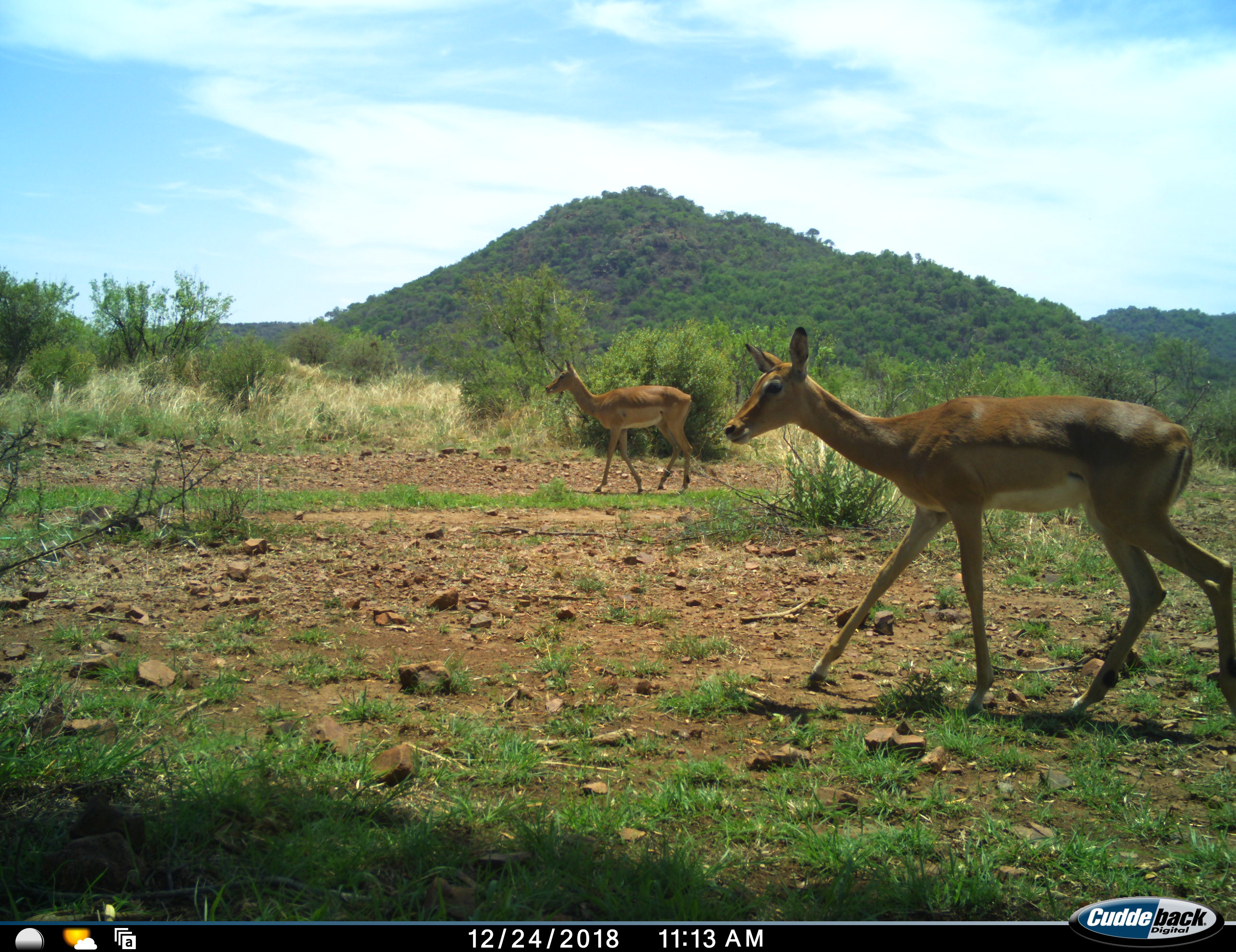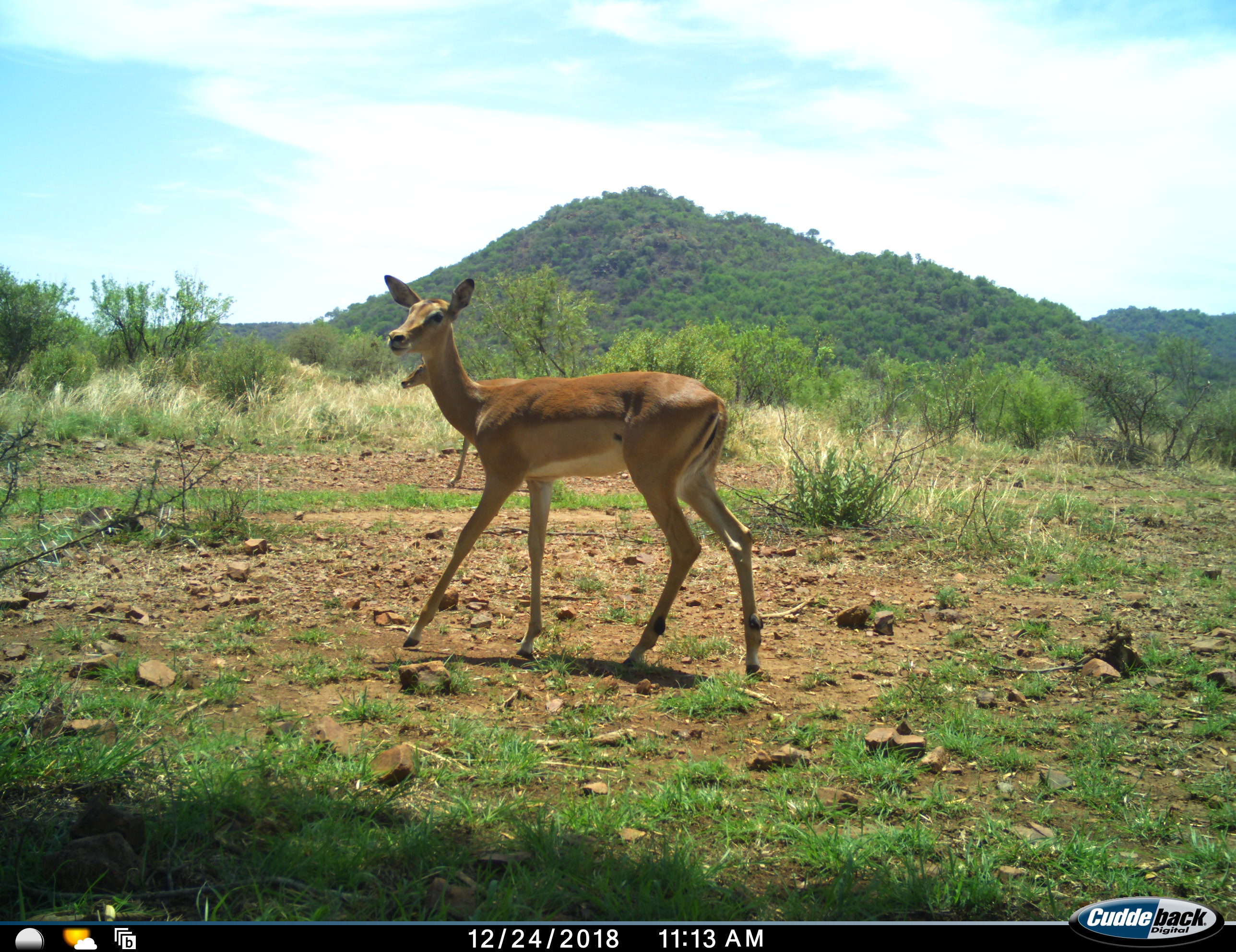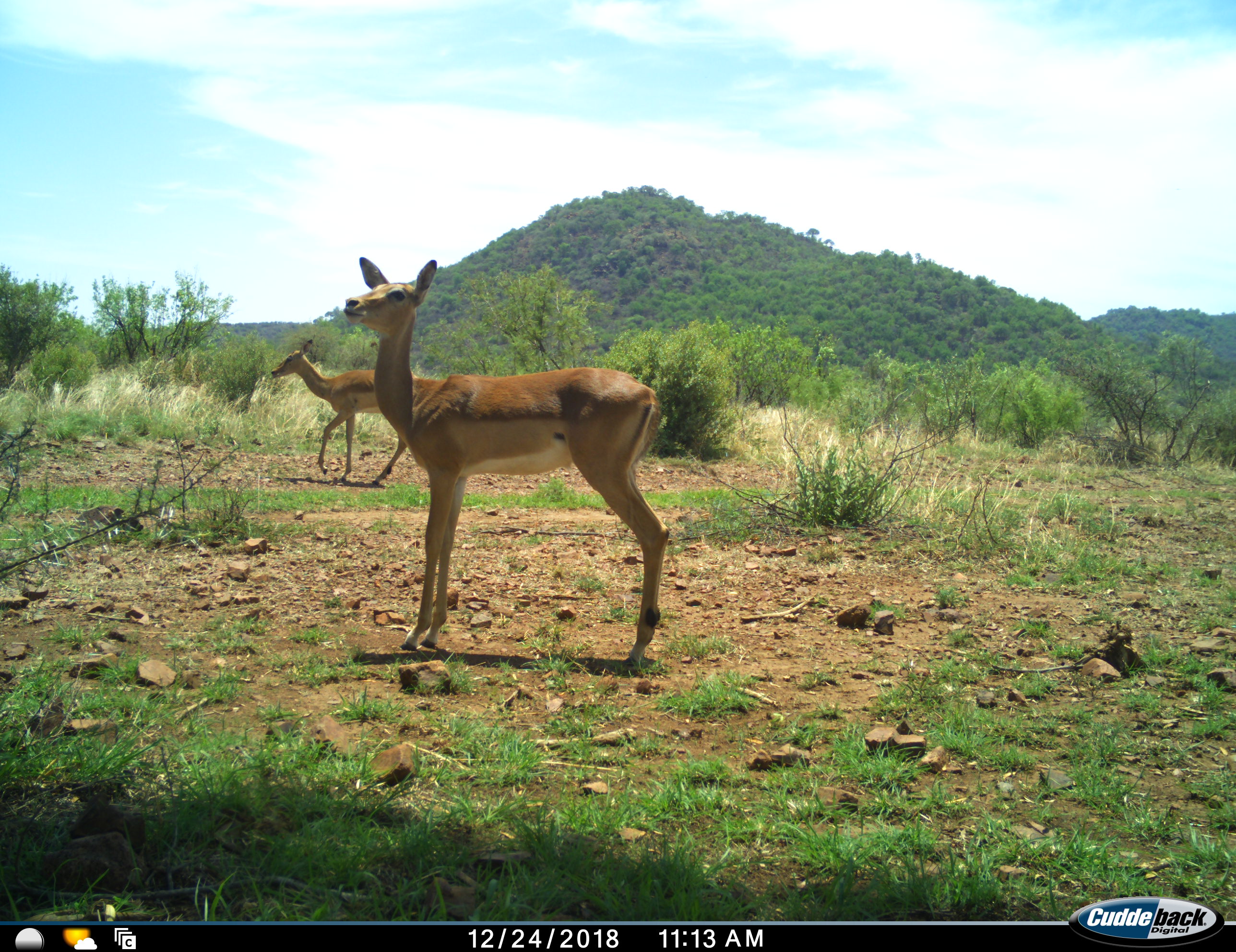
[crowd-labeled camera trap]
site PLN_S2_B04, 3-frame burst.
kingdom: Animalia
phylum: Chordata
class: Mammalia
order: Artiodactyla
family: Bovidae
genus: Aepyceros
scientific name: Aepyceros melampus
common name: impala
Impala (Aepyceros melampus), count 2. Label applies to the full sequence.